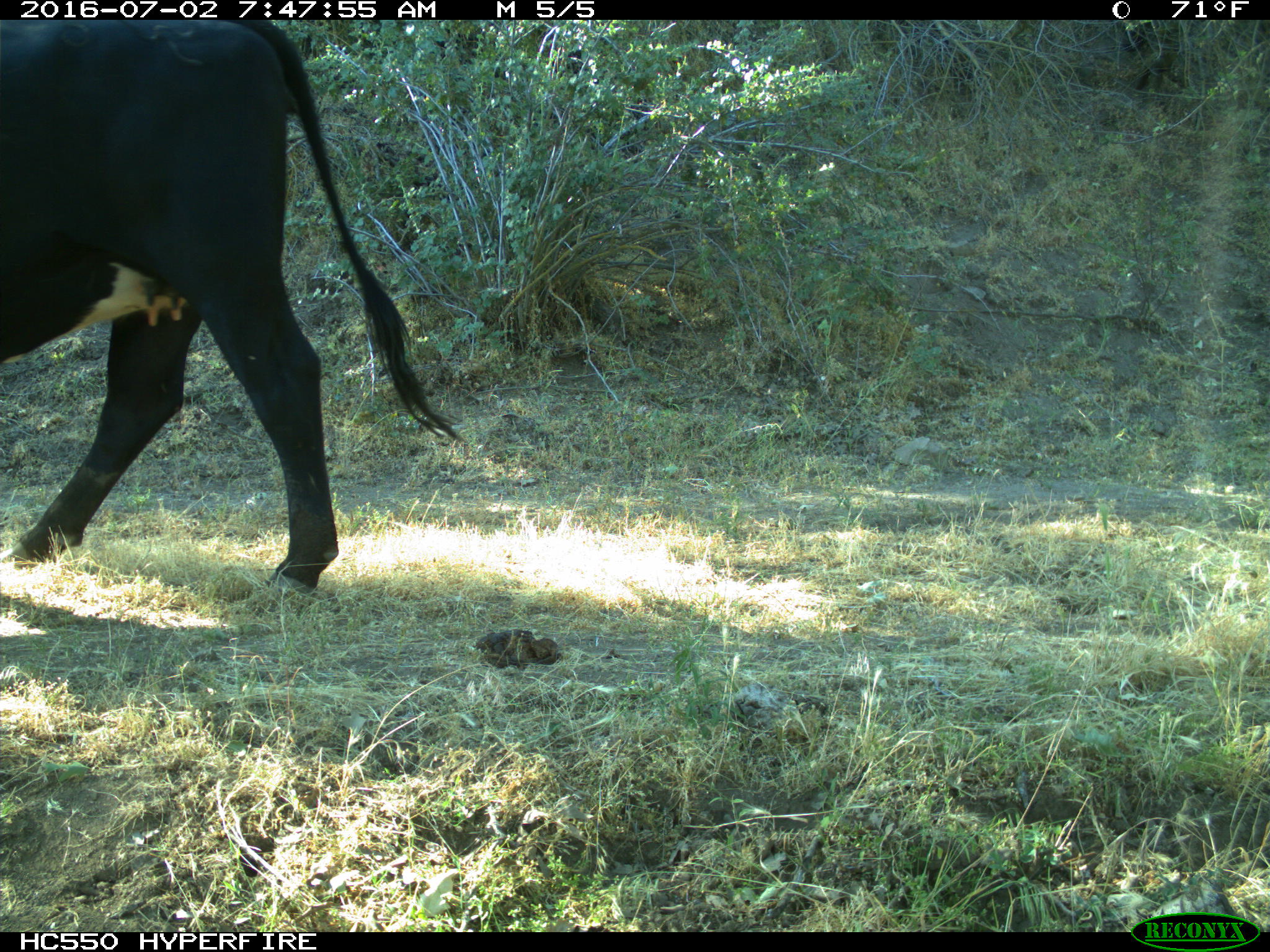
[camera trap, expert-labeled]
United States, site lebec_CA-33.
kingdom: Animalia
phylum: Chordata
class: Mammalia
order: Artiodactyla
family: Bovidae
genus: Bos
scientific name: Bos taurus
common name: domestic cow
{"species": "Bos taurus (domestic cow)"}